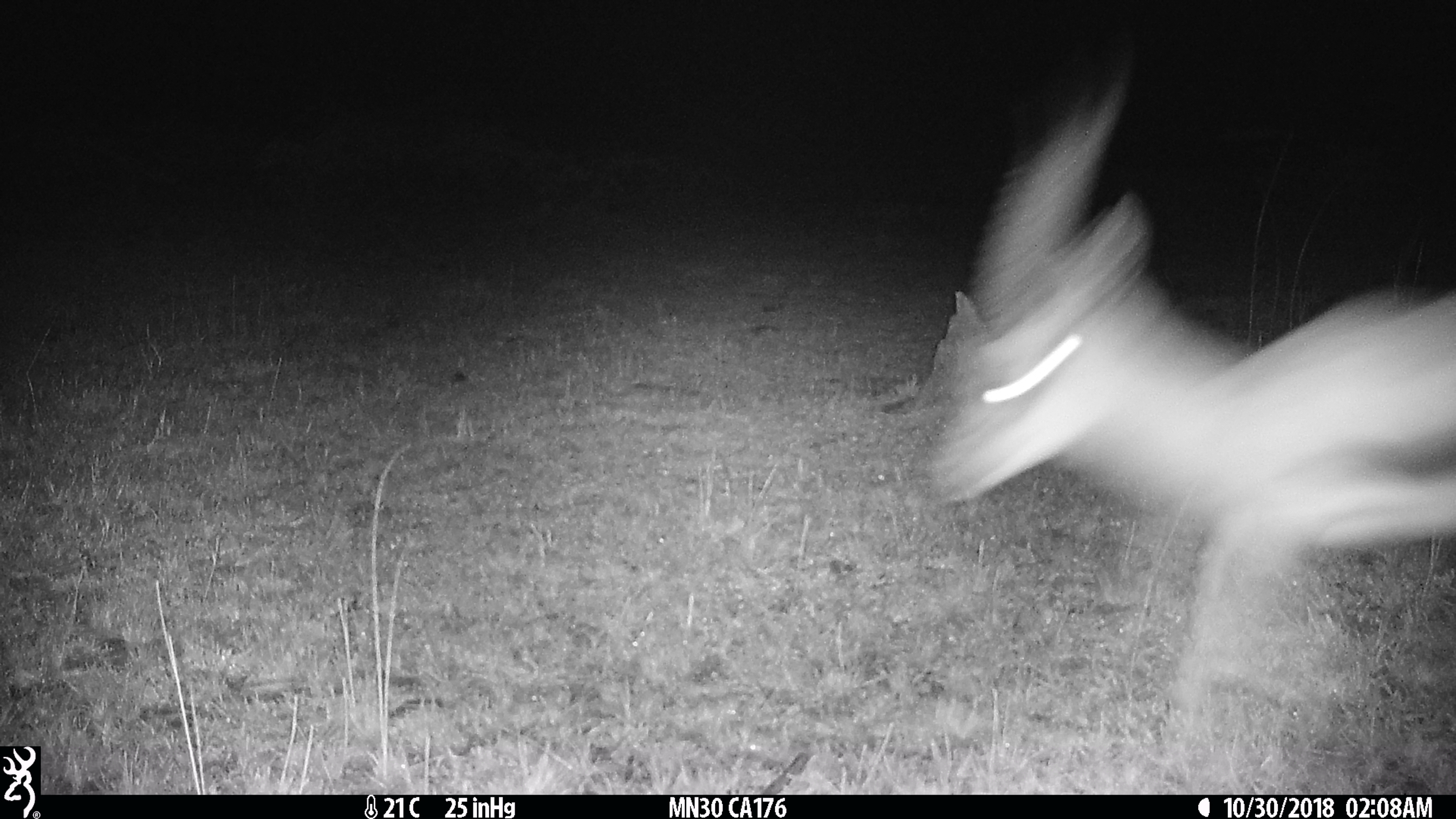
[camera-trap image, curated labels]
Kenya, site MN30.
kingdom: Animalia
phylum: Chordata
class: Mammalia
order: Artiodactyla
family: Bovidae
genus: Eudorcas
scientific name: Eudorcas thomsonii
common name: thomon's gazelle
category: gazelle thomsons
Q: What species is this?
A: Gazelle thomsons (thomon's gazelle) (Eudorcas thomsonii).